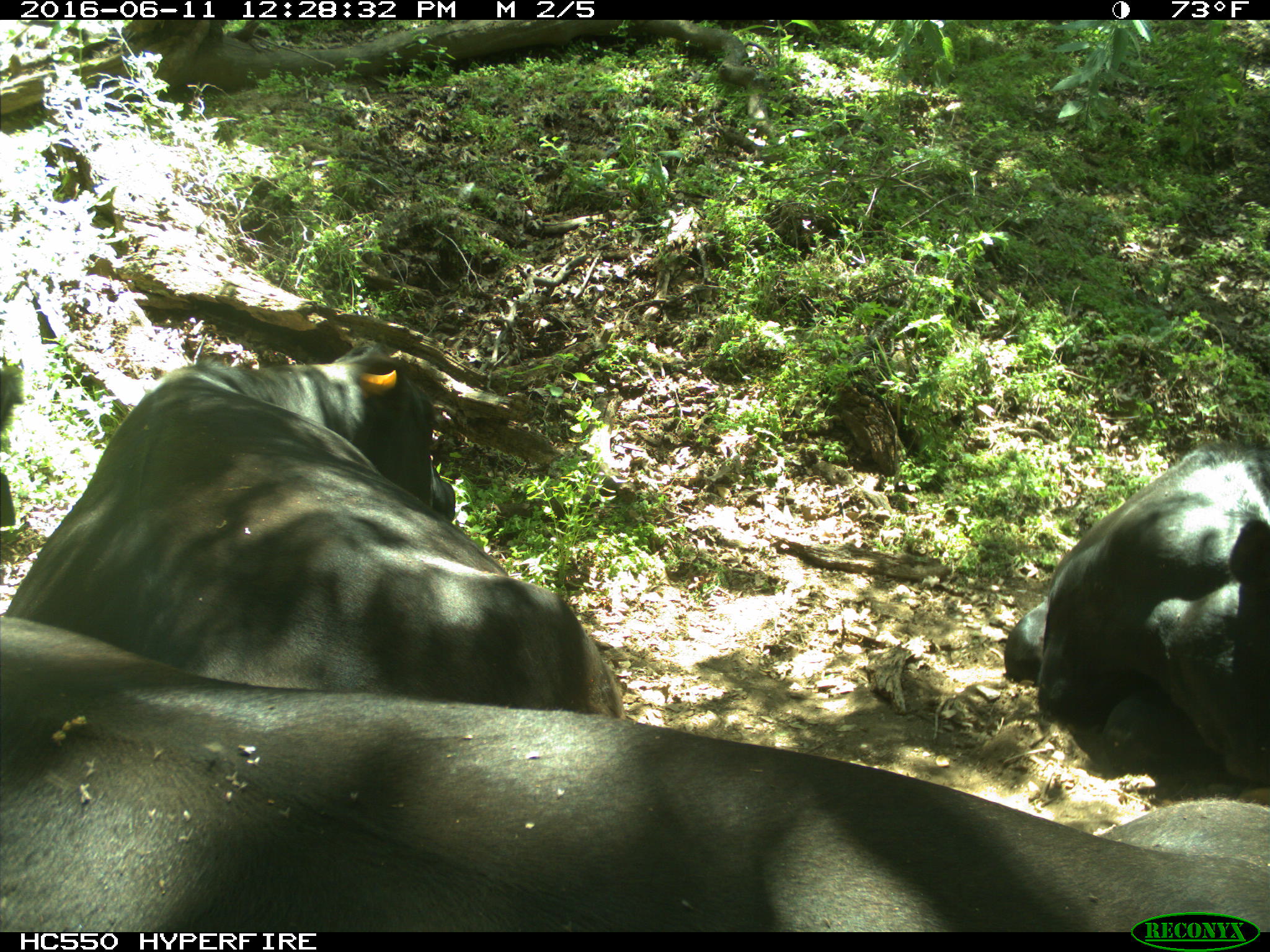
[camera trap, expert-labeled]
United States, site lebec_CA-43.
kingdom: Animalia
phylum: Chordata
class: Mammalia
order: Artiodactyla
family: Bovidae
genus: Bos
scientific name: Bos taurus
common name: domestic cow